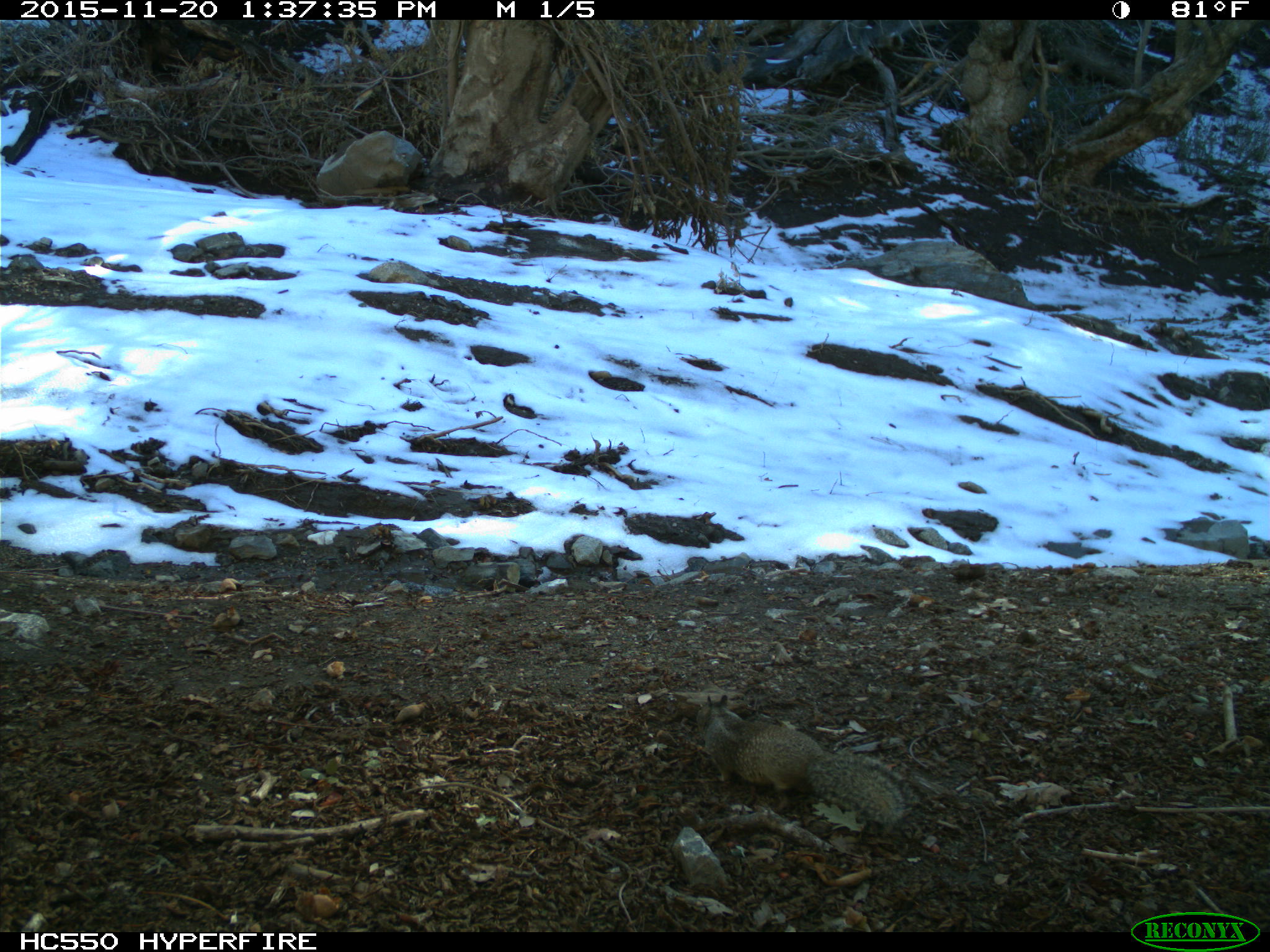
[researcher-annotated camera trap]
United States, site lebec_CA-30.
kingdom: Animalia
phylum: Chordata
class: Mammalia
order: Rodentia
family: Sciuridae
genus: Otospermophilus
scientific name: Otospermophilus beecheyi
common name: california ground squirrel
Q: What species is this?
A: Otospermophilus beecheyi (california ground squirrel).